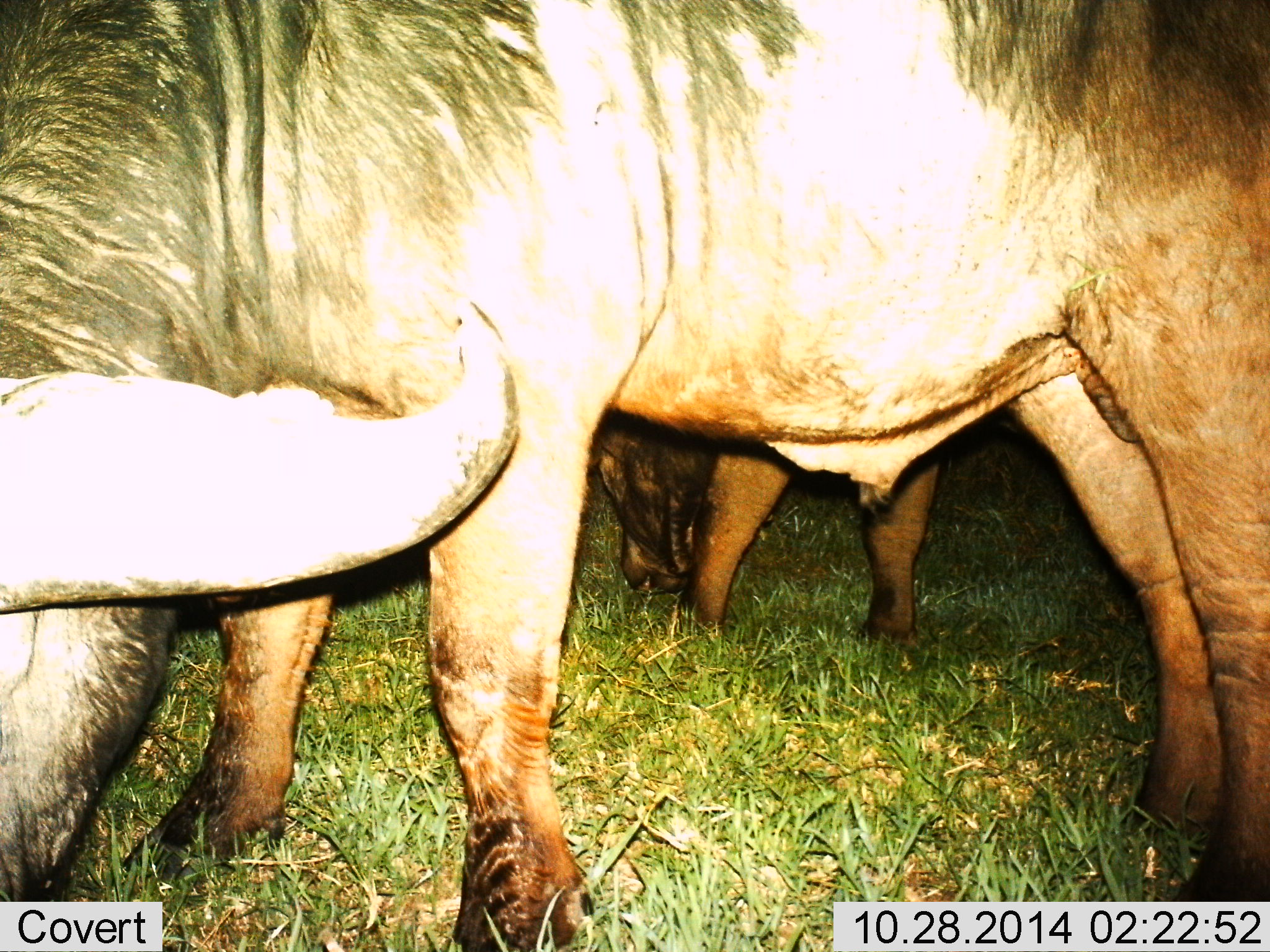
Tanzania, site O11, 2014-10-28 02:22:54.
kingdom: Animalia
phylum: Chordata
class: Mammalia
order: Artiodactyla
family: Bovidae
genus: Syncerus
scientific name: Syncerus caffer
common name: cape buffalo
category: buffalo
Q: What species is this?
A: Buffalo (cape buffalo) (Syncerus caffer).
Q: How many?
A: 2.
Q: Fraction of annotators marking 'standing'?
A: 50%.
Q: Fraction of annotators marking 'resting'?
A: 0%.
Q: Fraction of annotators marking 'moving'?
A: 0%.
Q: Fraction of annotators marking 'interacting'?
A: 0%.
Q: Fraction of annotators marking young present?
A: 10%.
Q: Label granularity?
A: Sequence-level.